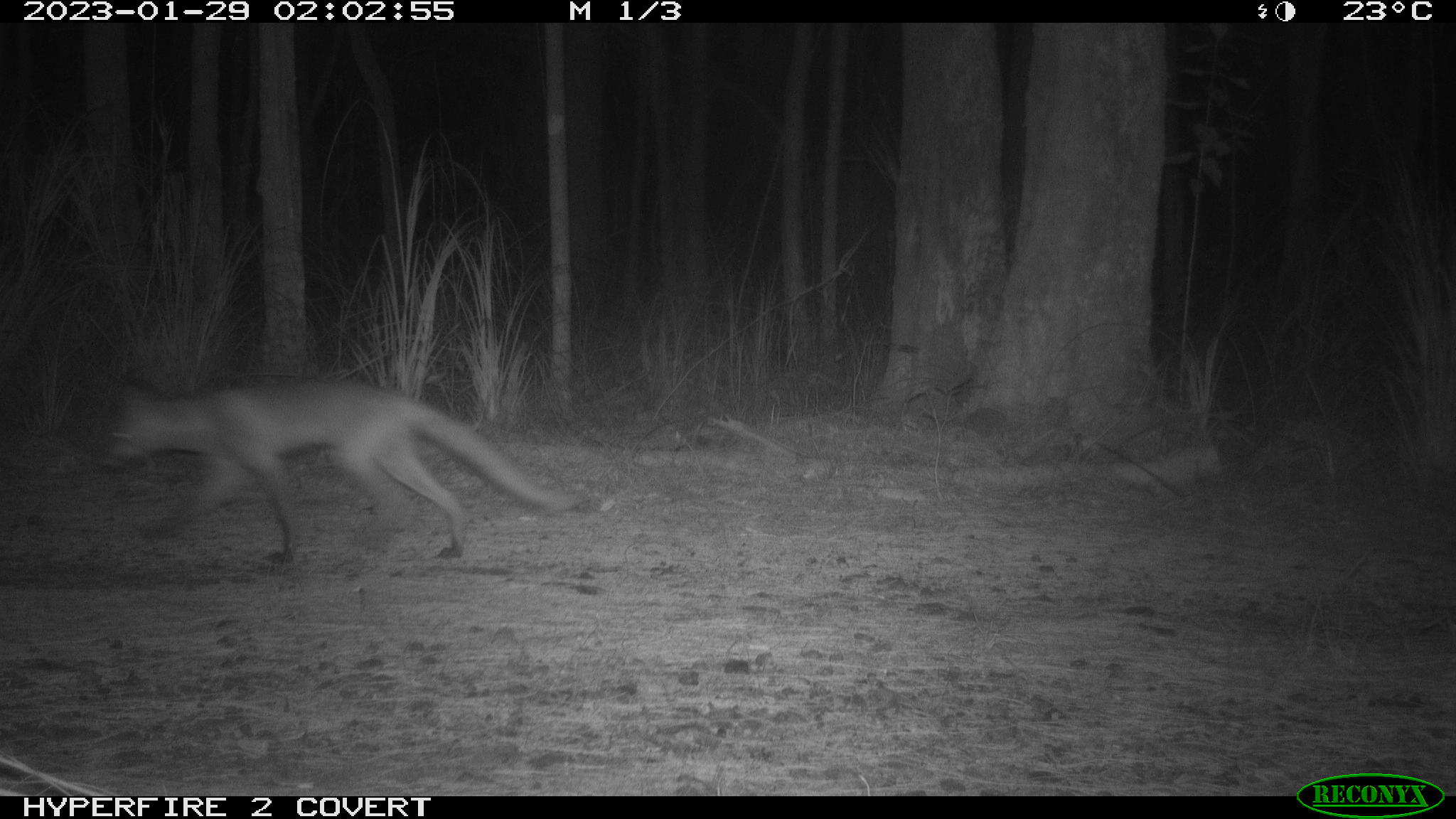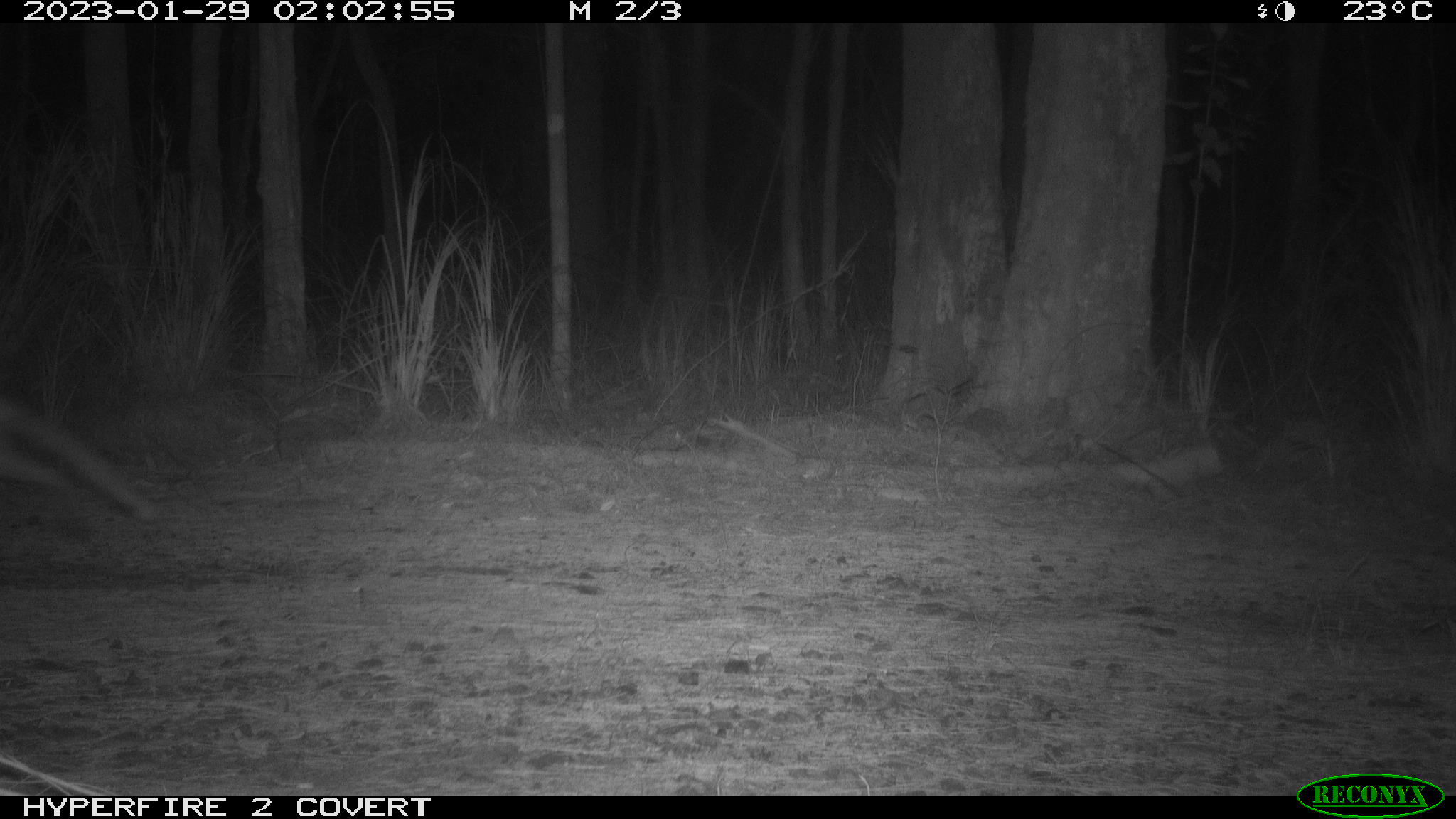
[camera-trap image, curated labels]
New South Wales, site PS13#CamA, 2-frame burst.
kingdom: Animalia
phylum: Chordata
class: Mammalia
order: Carnivora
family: Canidae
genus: Vulpes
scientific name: Vulpes vulpes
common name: red fox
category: fox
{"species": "fox (red fox) (Vulpes vulpes)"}